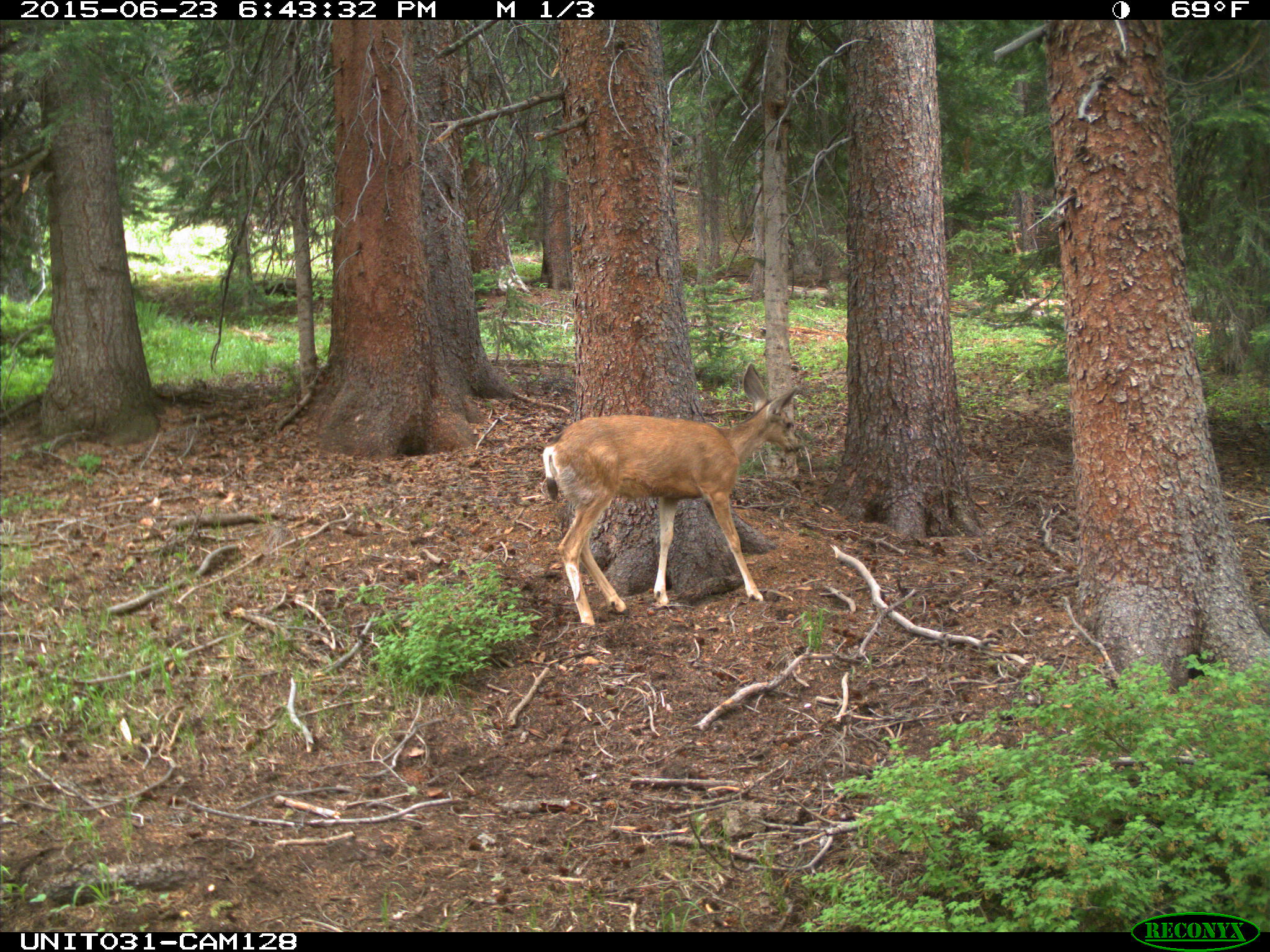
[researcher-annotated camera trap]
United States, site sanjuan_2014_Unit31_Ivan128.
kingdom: Animalia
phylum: Chordata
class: Mammalia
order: Artiodactyla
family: Cervidae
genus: Odocoileus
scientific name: Odocoileus hemionus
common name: mule deer